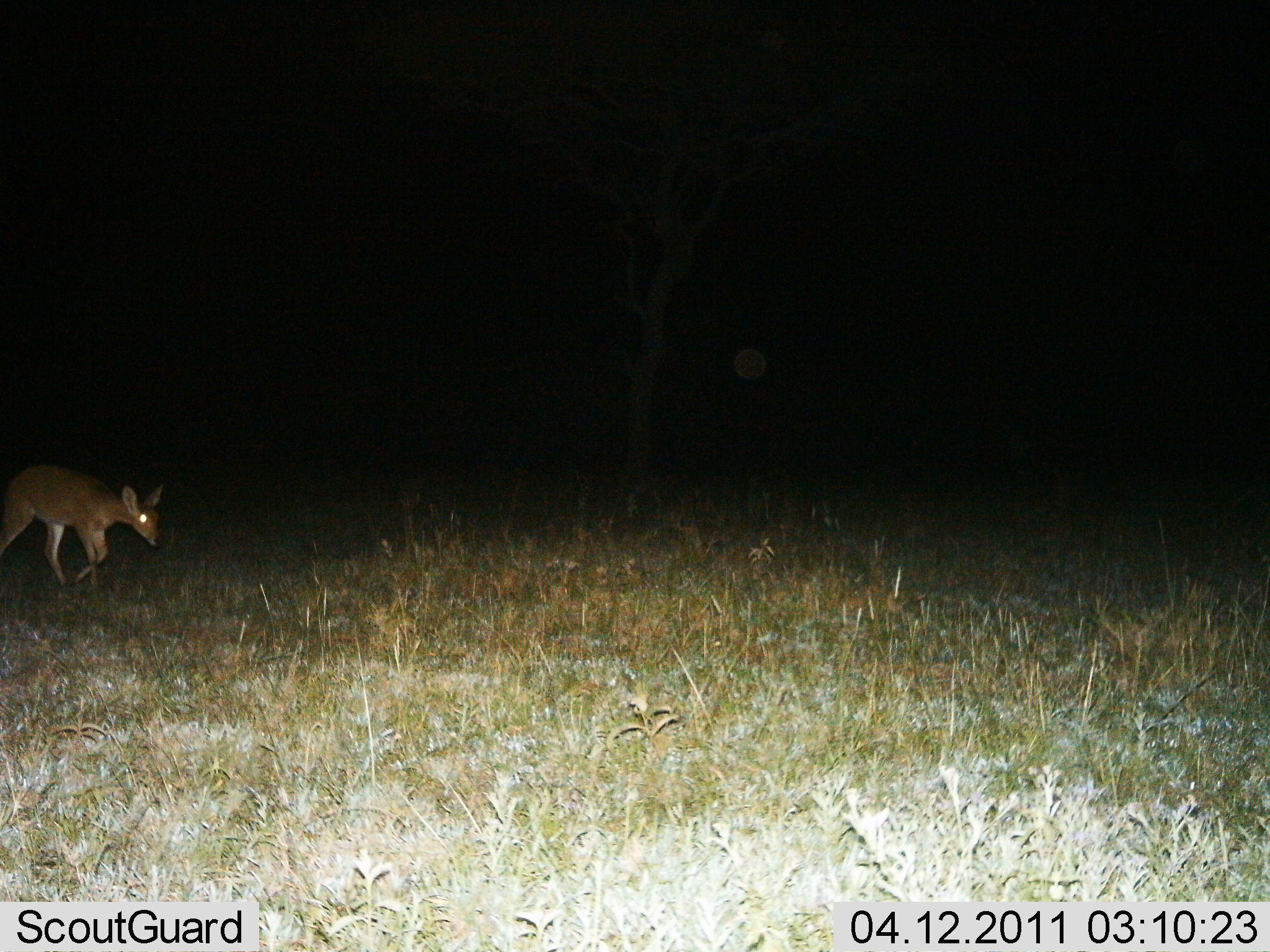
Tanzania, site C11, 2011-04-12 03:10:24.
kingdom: Animalia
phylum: Chordata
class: Mammalia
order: Artiodactyla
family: Bovidae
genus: Redunca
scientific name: Redunca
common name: reedbuck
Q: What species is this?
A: Reedbuck (Redunca).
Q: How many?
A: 1.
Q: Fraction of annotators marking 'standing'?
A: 9%.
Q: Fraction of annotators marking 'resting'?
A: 0%.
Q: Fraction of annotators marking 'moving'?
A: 91%.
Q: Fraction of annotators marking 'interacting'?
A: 0%.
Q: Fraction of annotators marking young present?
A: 0%.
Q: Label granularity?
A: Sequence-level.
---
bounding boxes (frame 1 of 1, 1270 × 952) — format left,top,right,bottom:
animal: 0,460,167,594